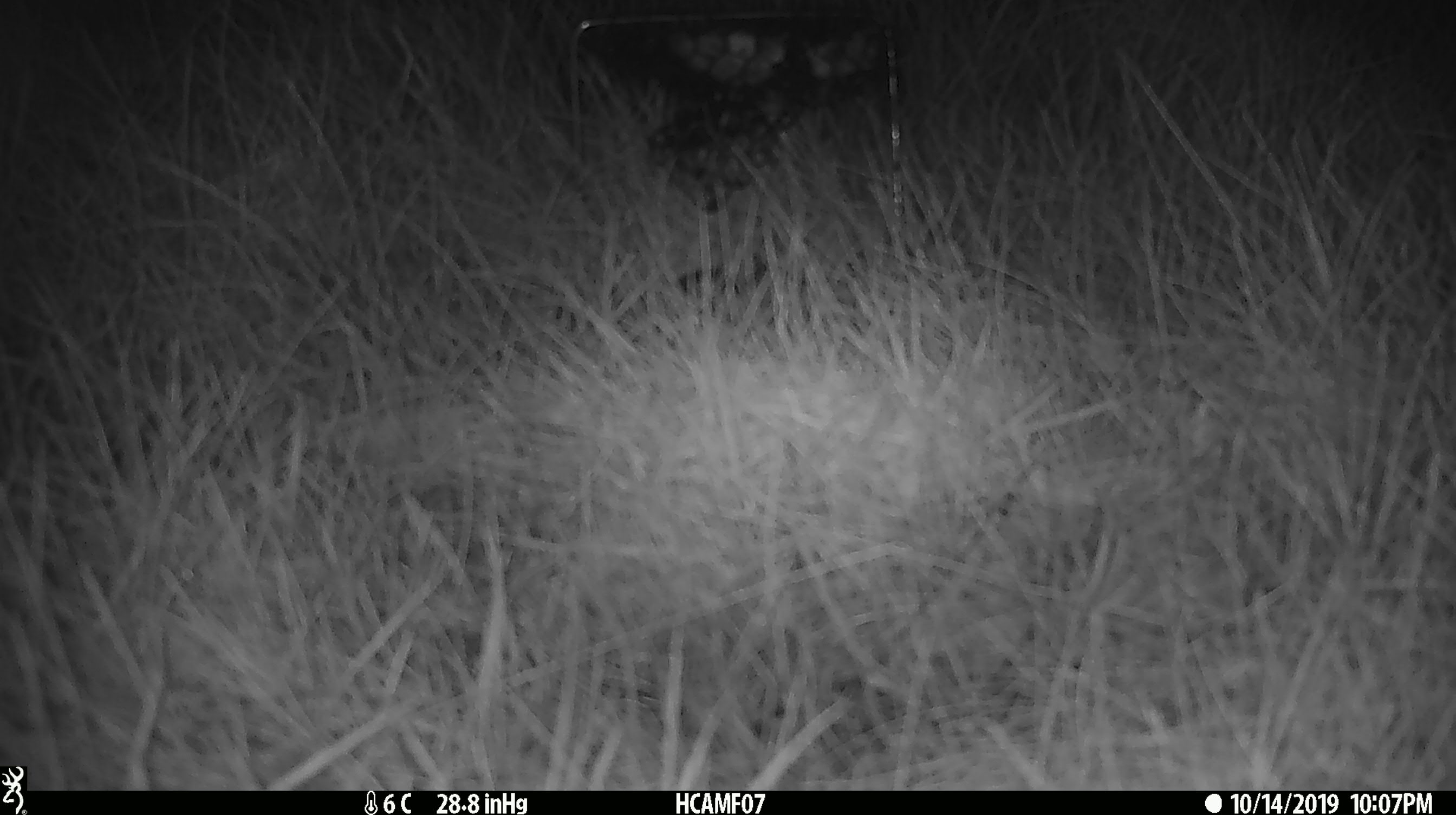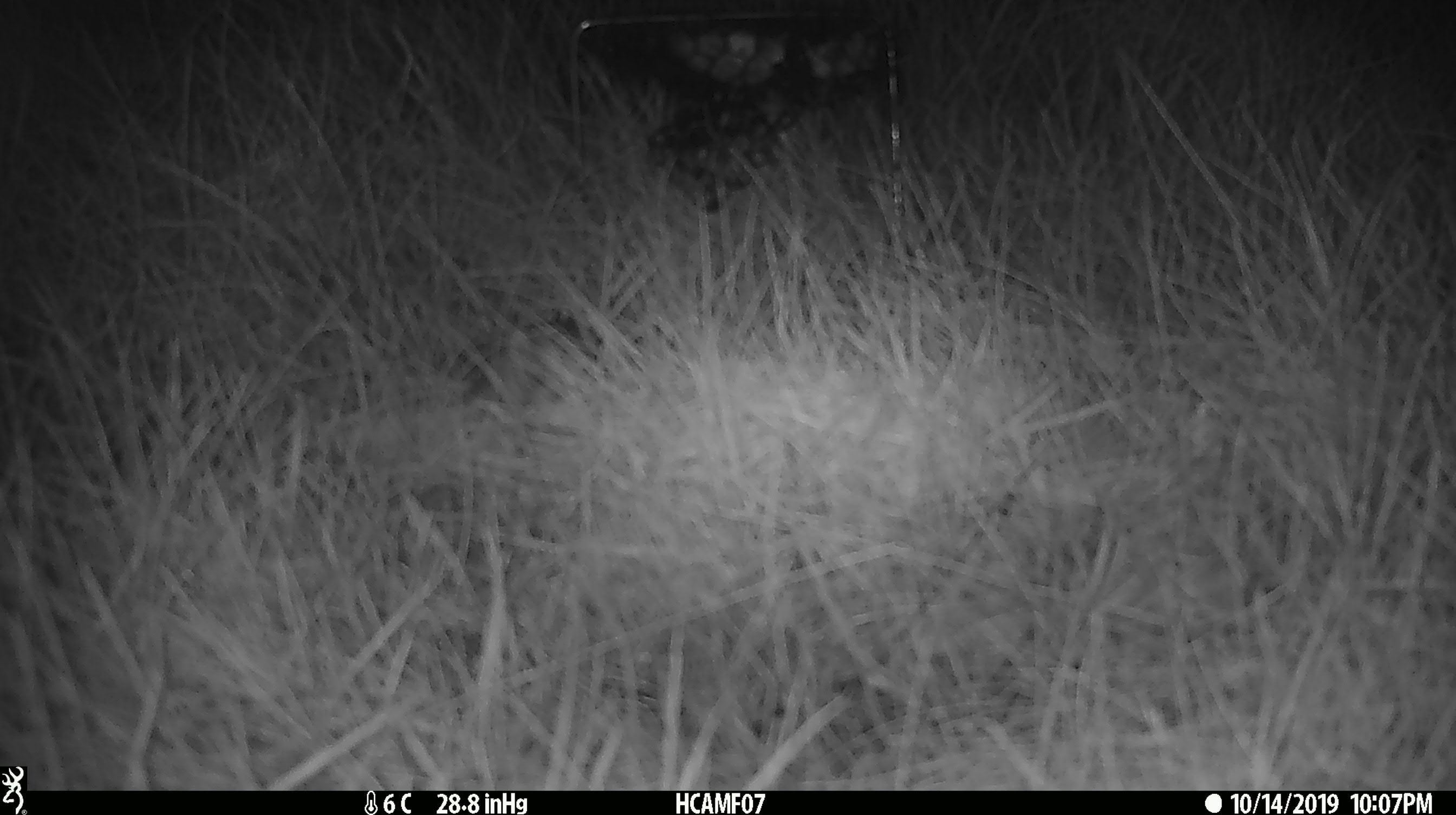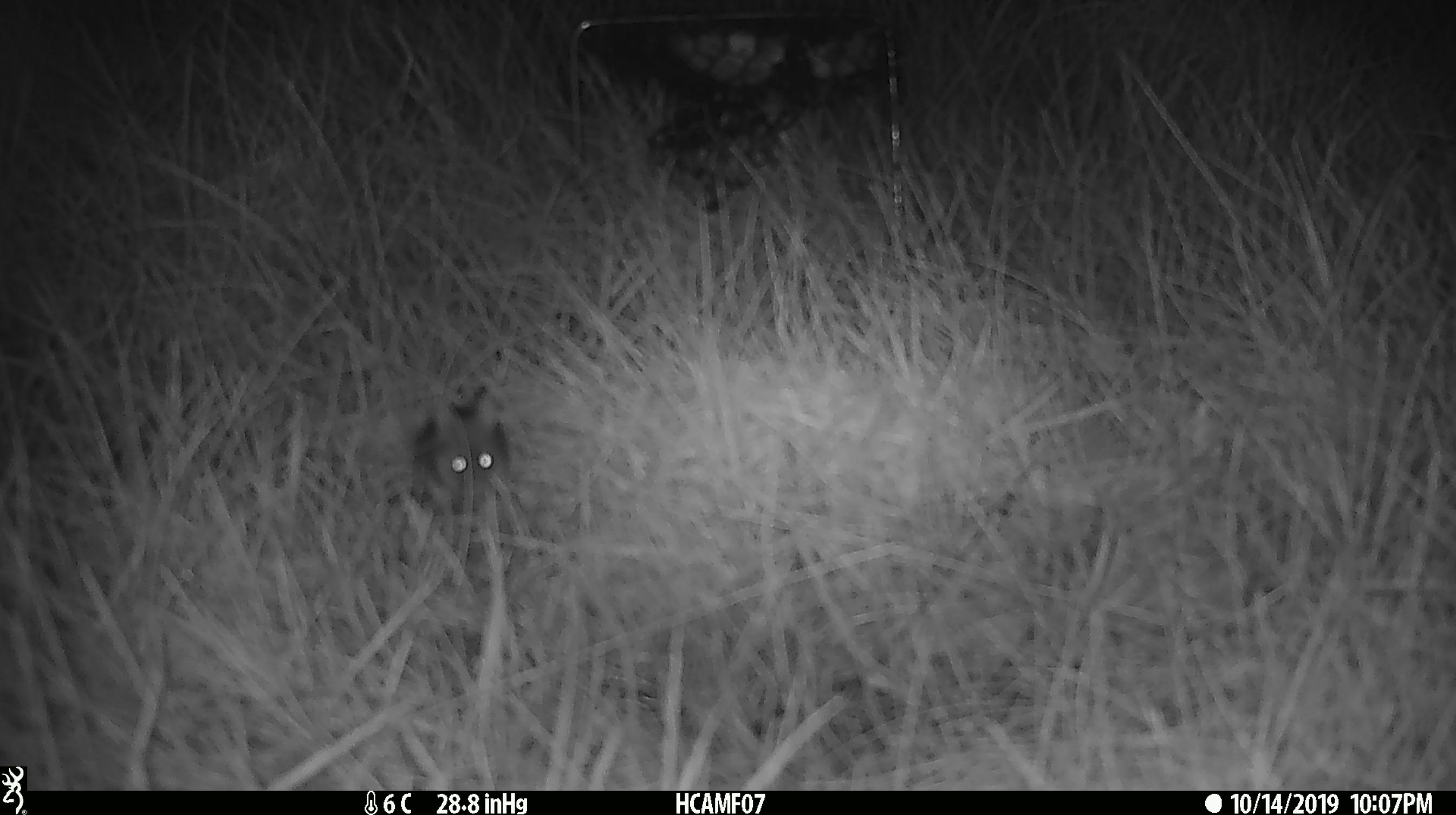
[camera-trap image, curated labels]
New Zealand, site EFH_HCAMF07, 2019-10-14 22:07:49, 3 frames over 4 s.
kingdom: Animalia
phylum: Chordata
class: Mammalia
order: Rodentia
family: Muridae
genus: Mus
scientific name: Mus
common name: mouse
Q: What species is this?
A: Mouse (Mus).